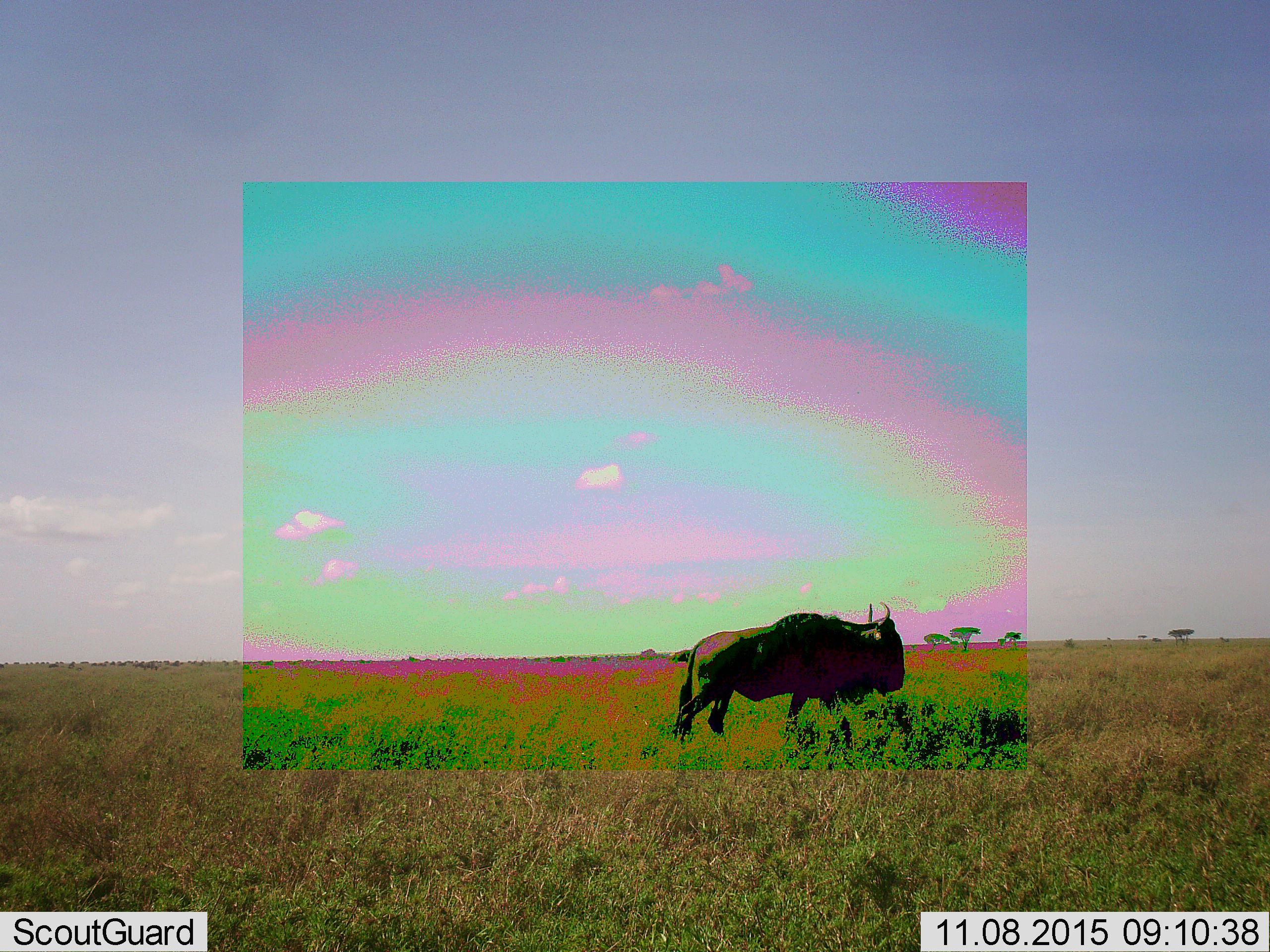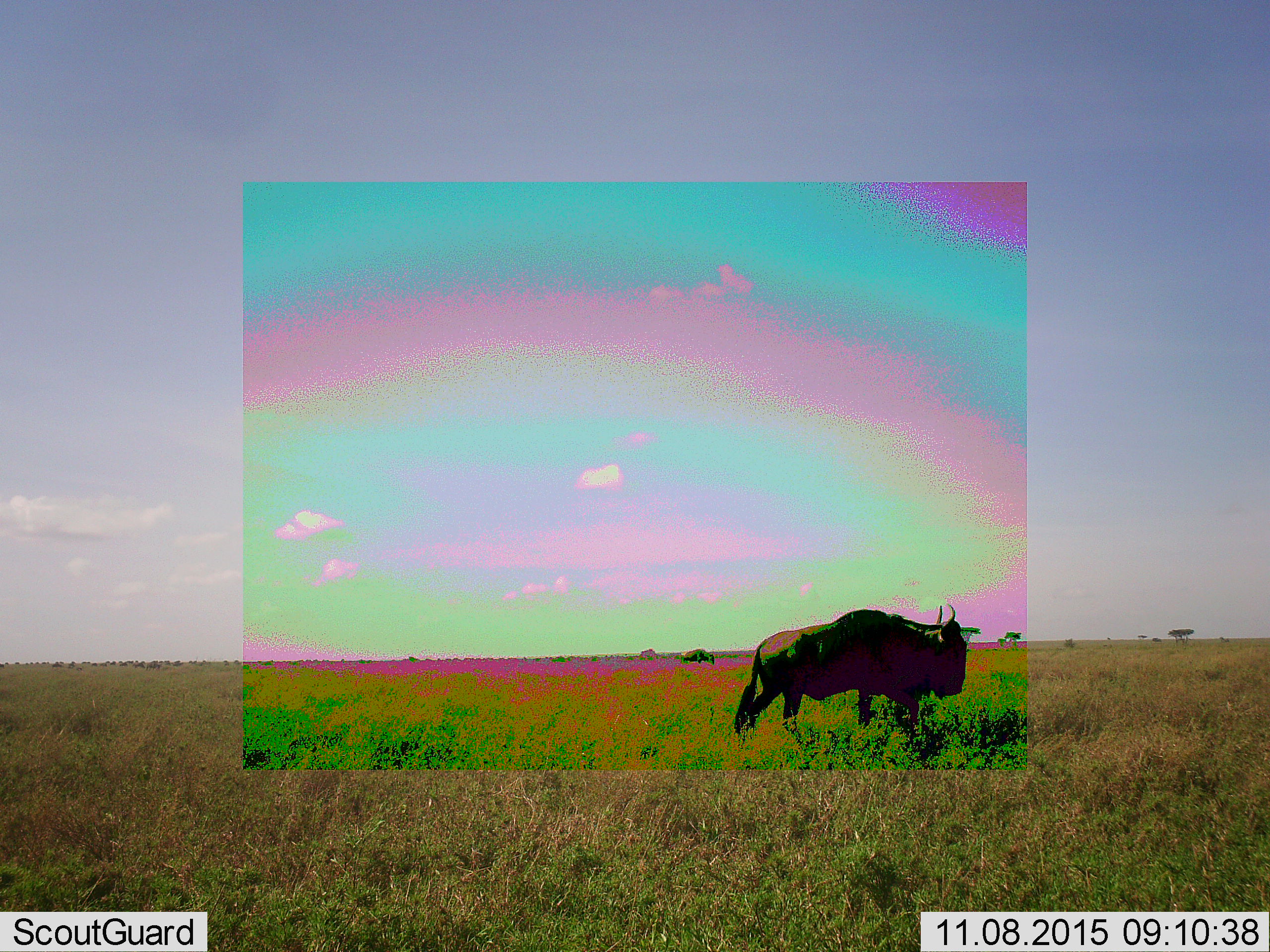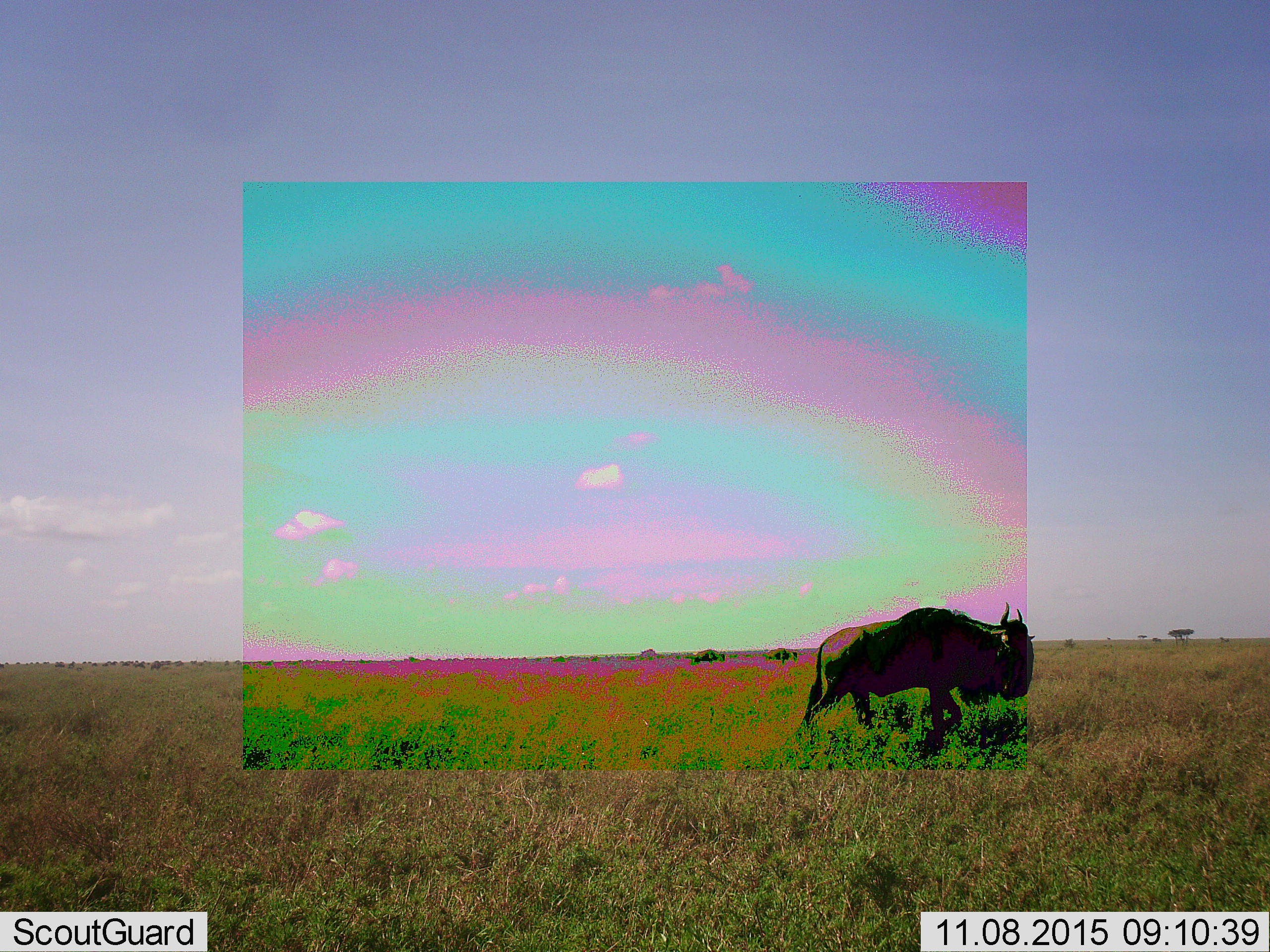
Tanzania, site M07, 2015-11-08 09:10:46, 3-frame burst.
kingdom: Animalia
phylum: Chordata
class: Mammalia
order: Artiodactyla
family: Bovidae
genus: Connochaetes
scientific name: Connochaetes taurinus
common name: blue wildebeest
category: wildebeest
Wildebeest (blue wildebeest) (Connochaetes taurinus), count 3. Behavior (volunteer vote fractions): standing 11%, resting 0%, moving 89%, interacting 0%. Young present (vote fraction): 0%. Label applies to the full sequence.